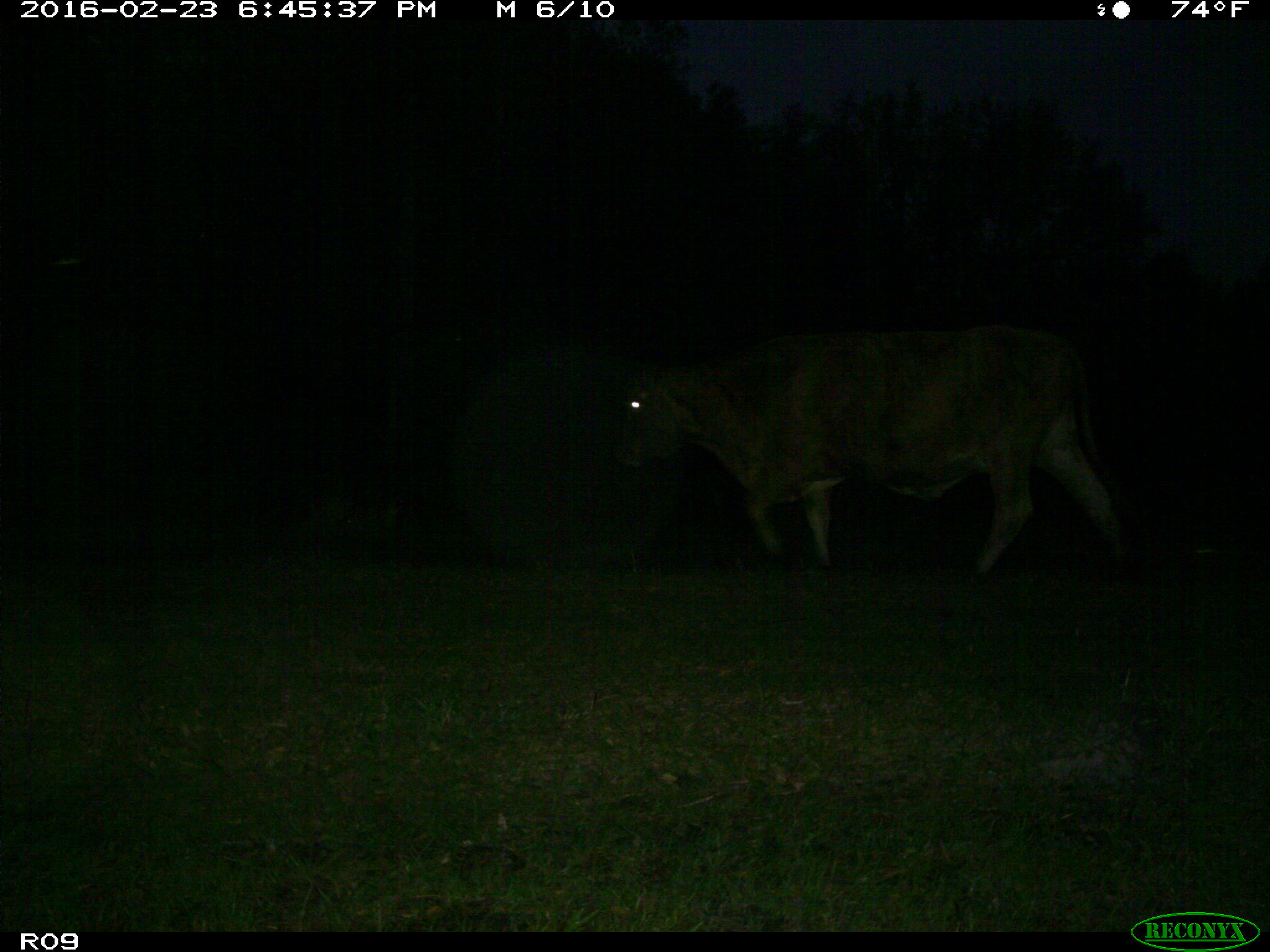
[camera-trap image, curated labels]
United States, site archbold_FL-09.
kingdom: Animalia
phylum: Chordata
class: Mammalia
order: Artiodactyla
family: Bovidae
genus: Bos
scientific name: Bos taurus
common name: domestic cow